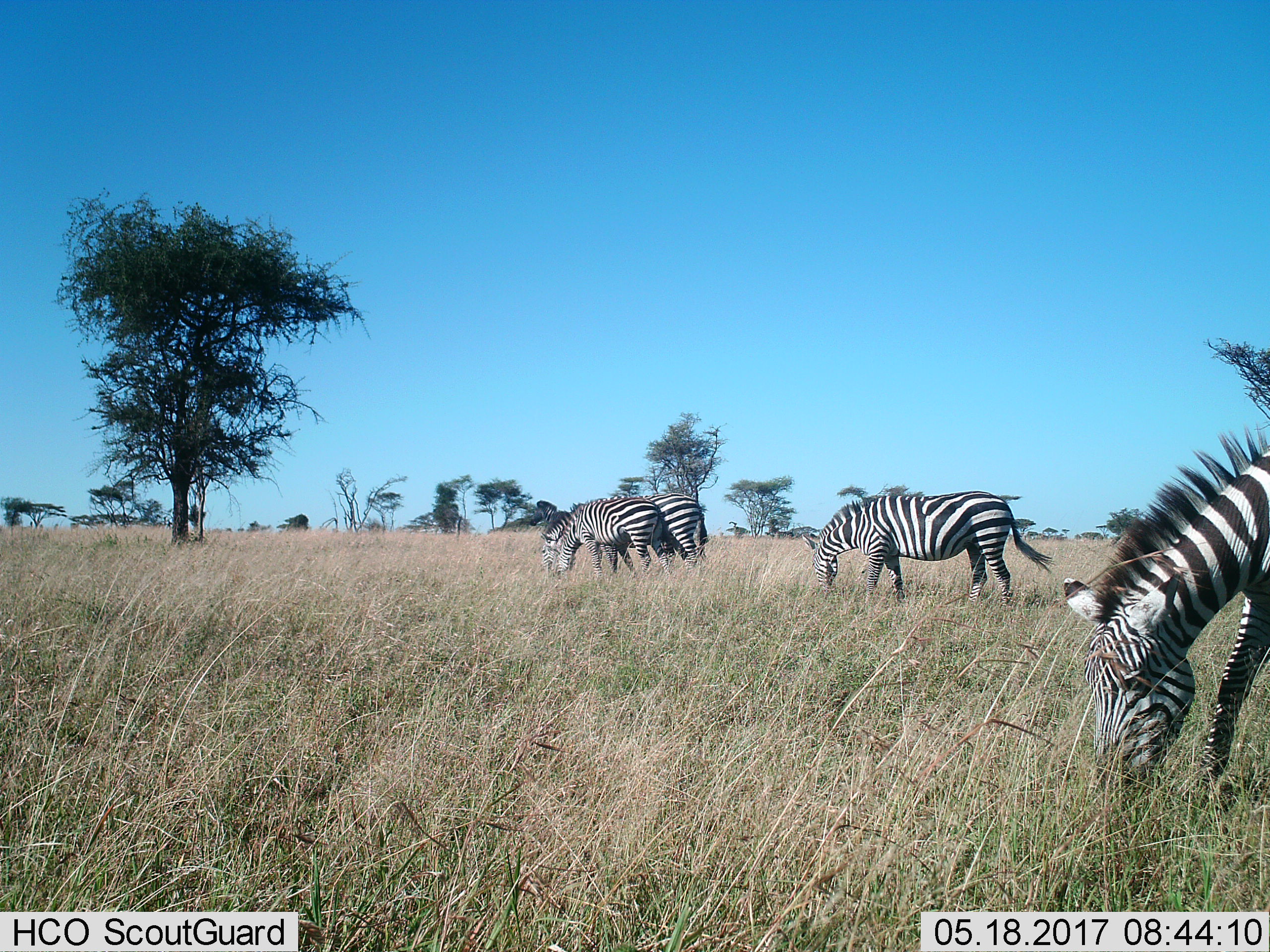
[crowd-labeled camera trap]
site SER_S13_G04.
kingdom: Animalia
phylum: Chordata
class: Mammalia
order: Perissodactyla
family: Equidae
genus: Equus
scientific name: Equus quagga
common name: plains zebra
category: zebraplains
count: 4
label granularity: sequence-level